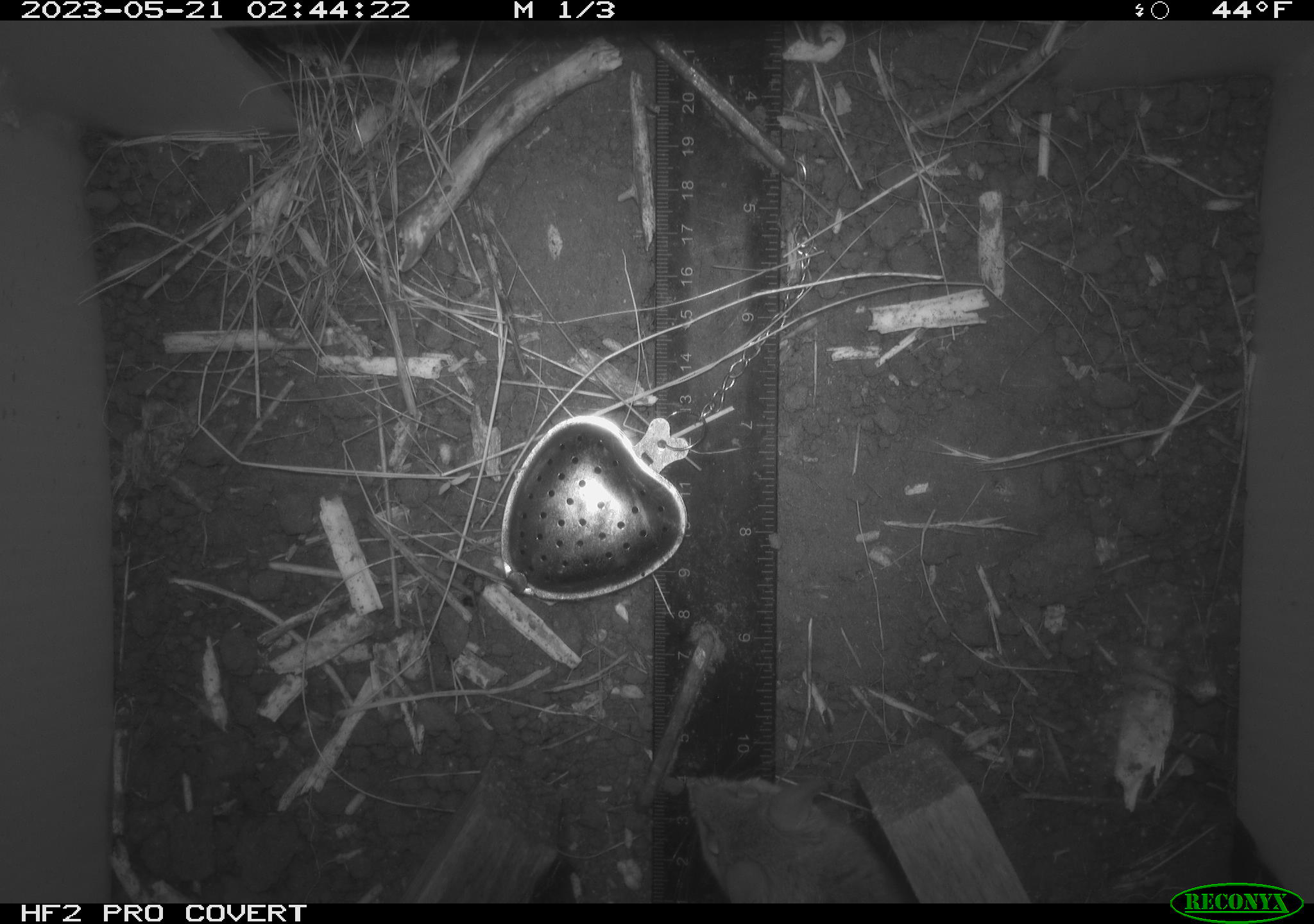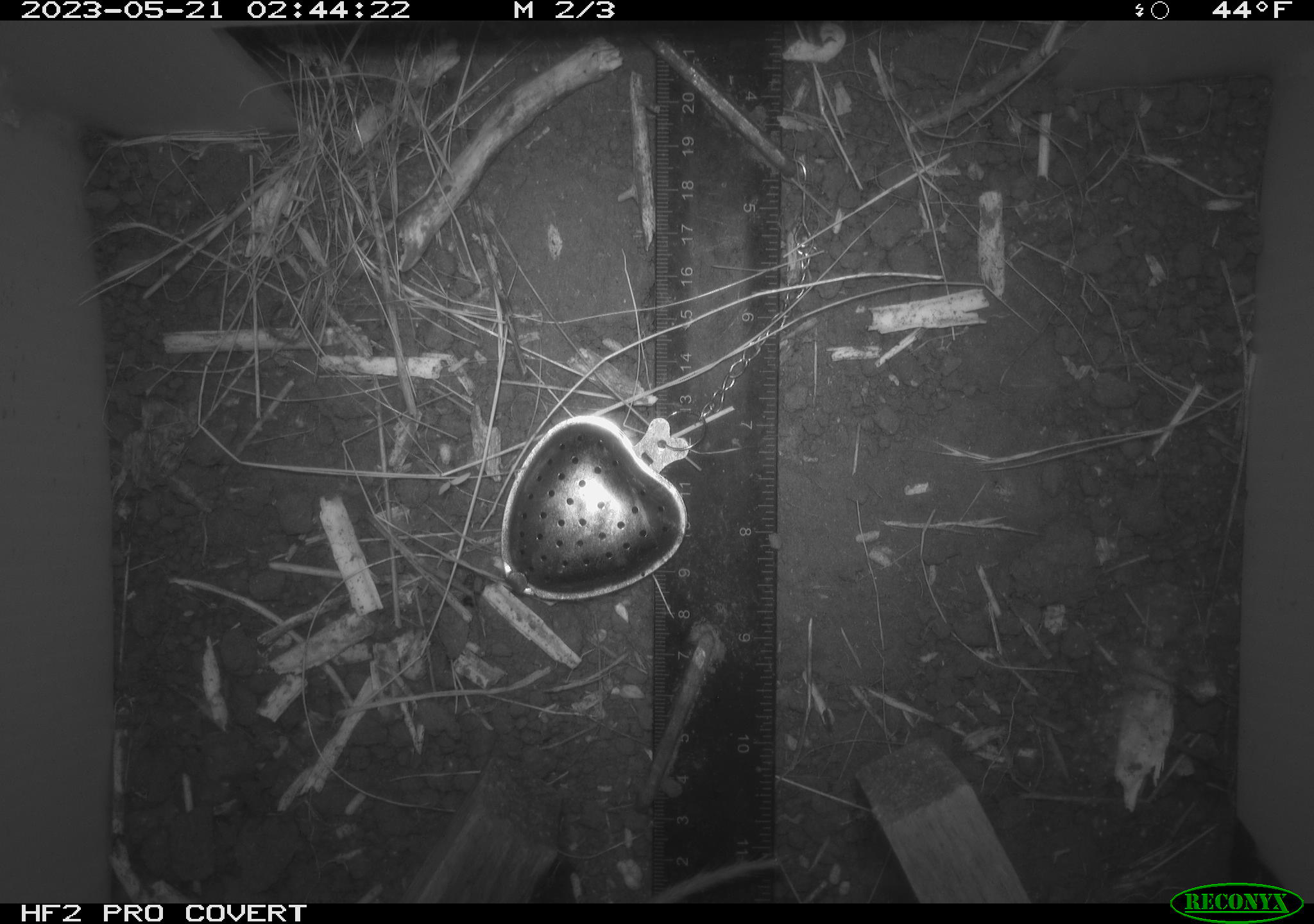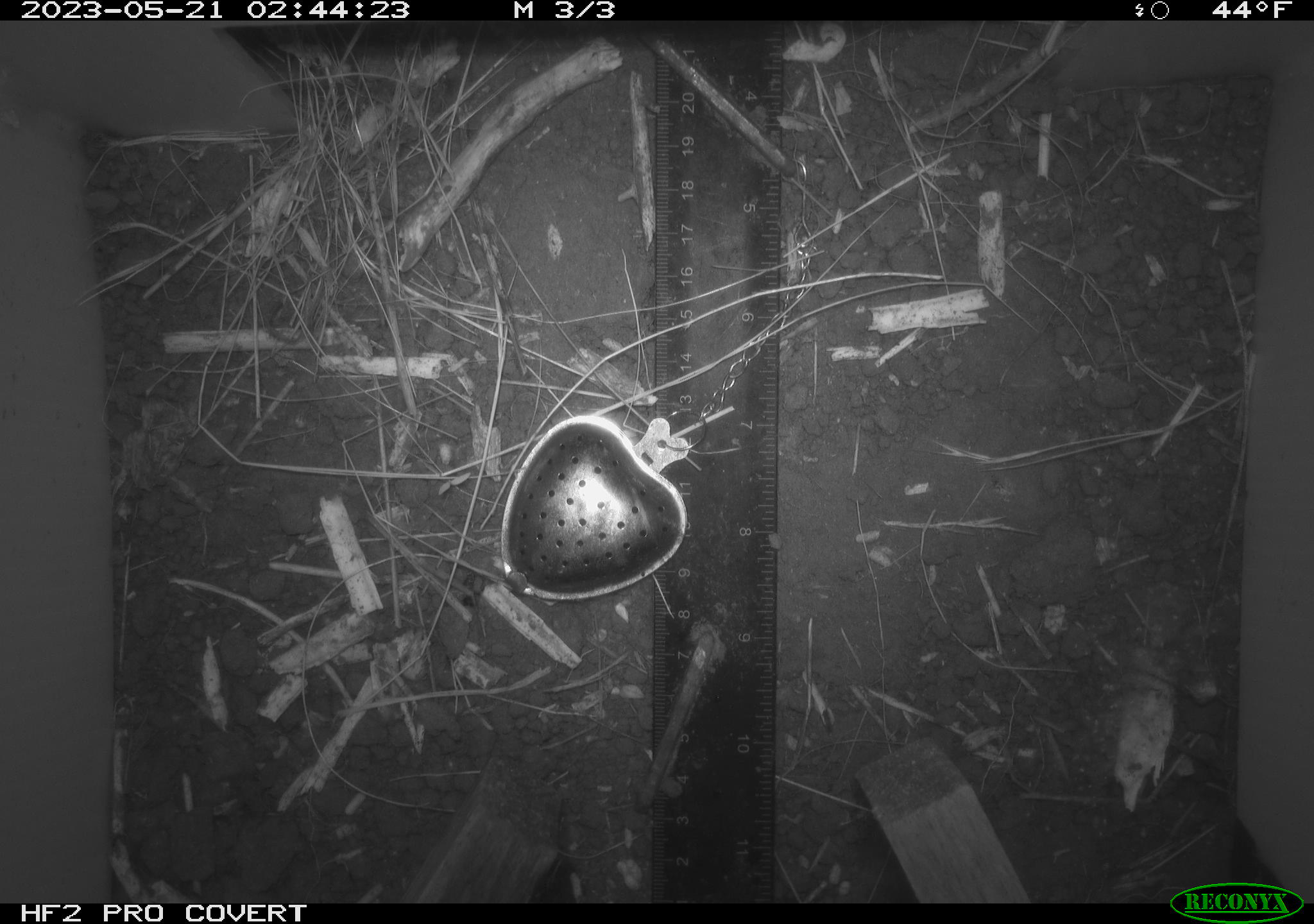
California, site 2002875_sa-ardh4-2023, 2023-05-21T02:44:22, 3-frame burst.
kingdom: Animalia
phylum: Chordata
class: Mammalia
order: Rodentia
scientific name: Rodentia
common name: mouse species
Mouse species (Rodentia).